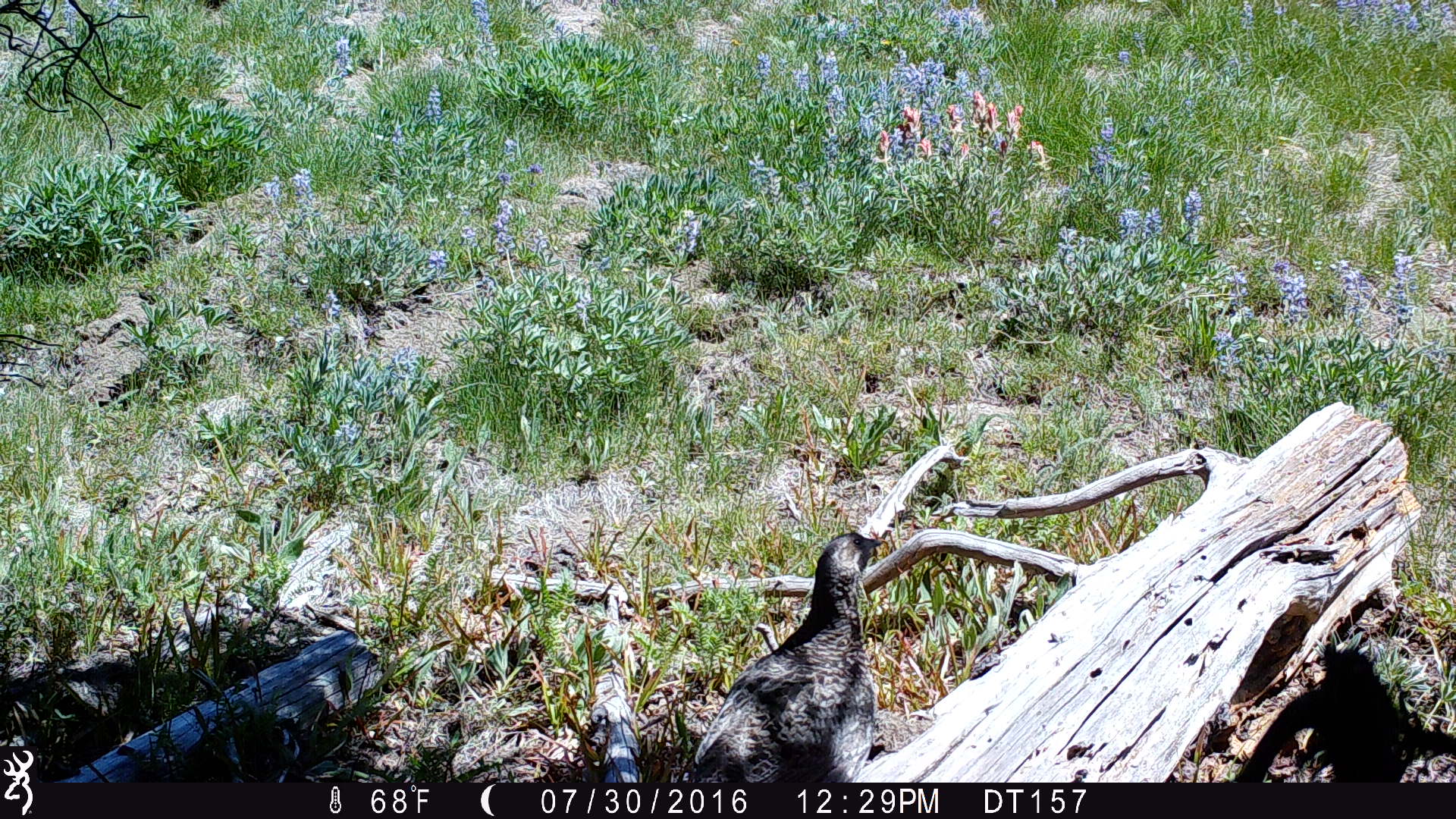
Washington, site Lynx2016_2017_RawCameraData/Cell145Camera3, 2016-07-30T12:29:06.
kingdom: Animalia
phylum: Chordata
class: Aves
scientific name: Aves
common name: birds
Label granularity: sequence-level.